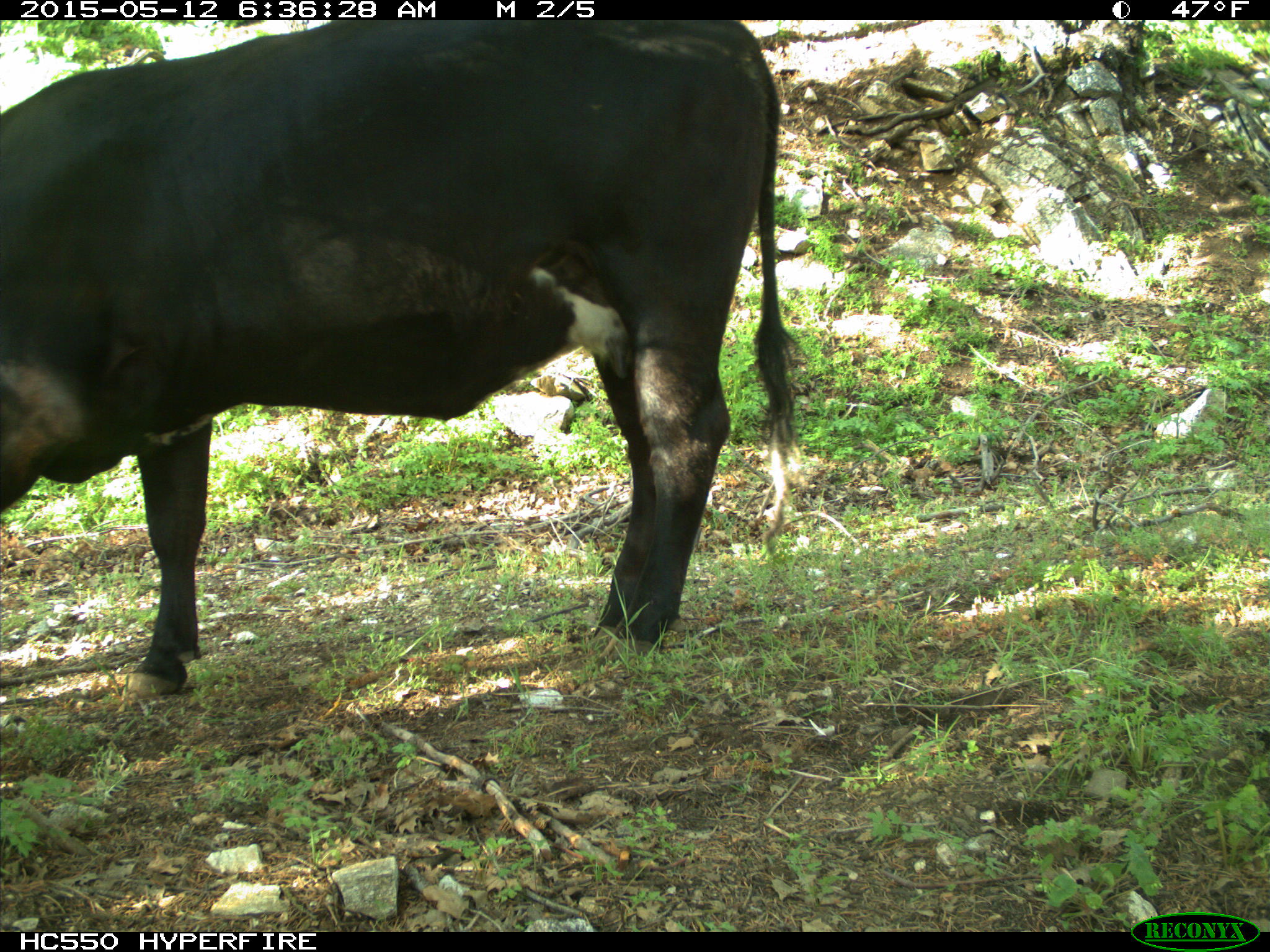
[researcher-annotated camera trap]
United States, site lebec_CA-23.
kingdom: Animalia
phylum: Chordata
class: Mammalia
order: Artiodactyla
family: Bovidae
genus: Bos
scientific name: Bos taurus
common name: domestic cow